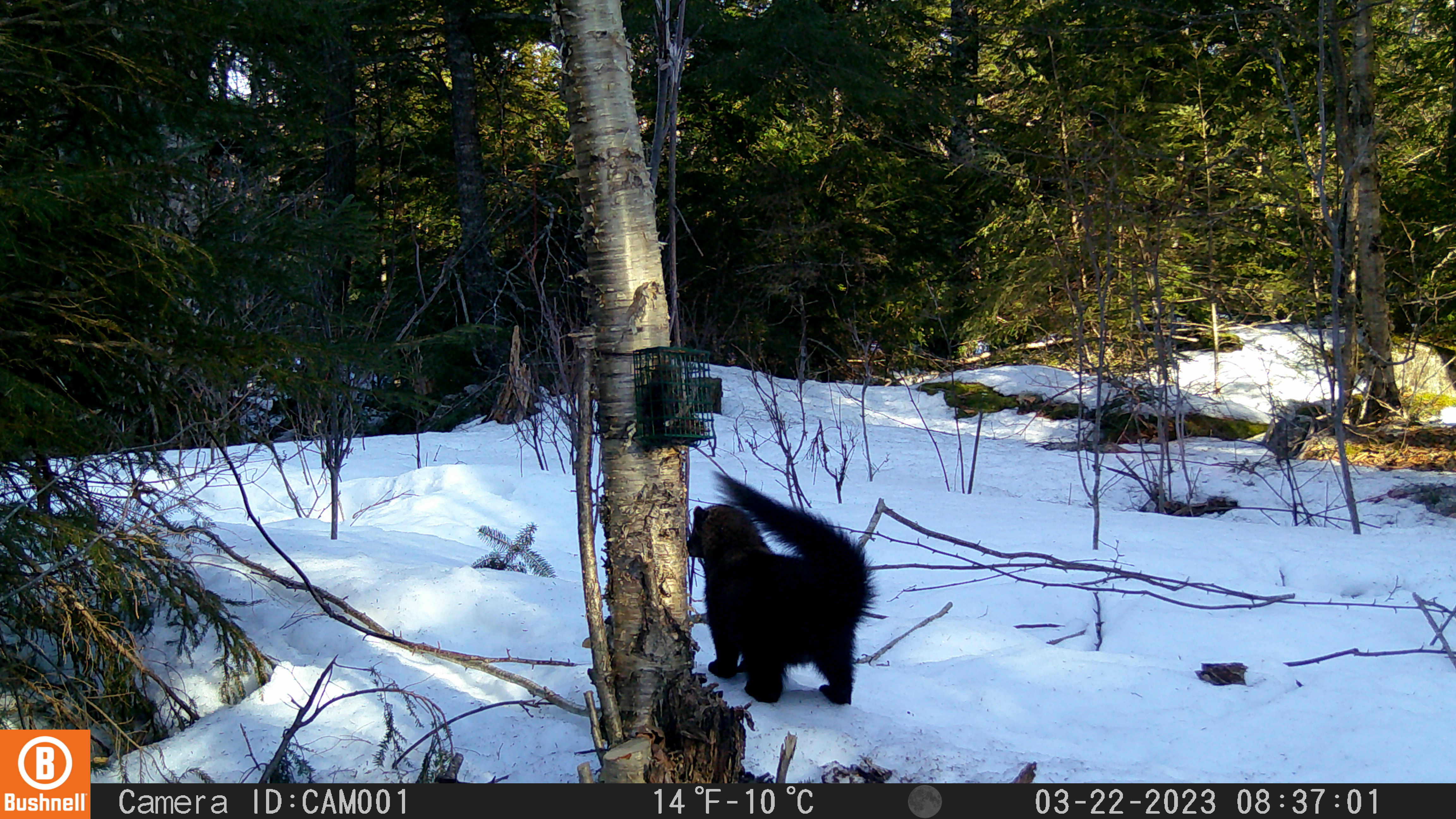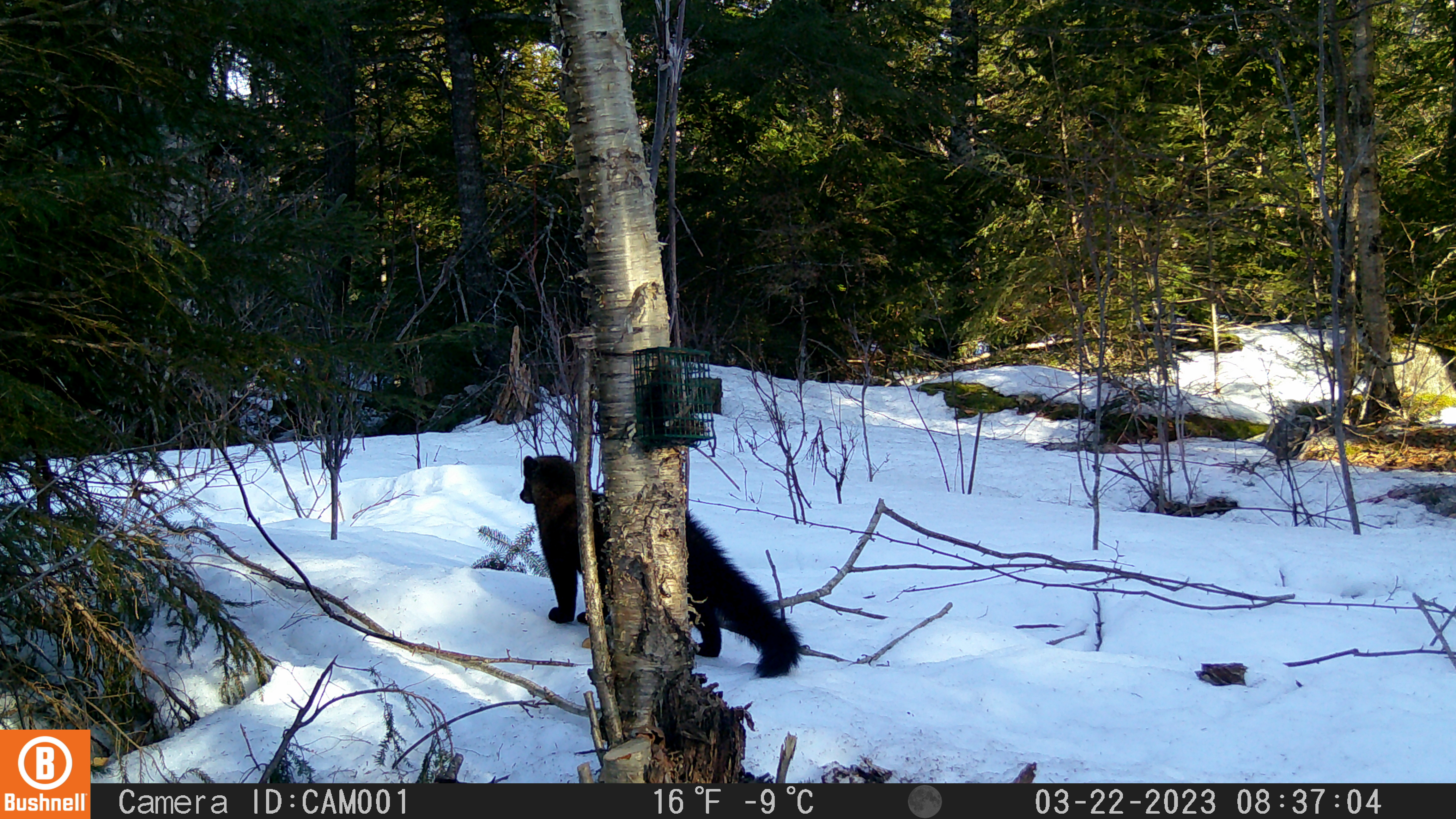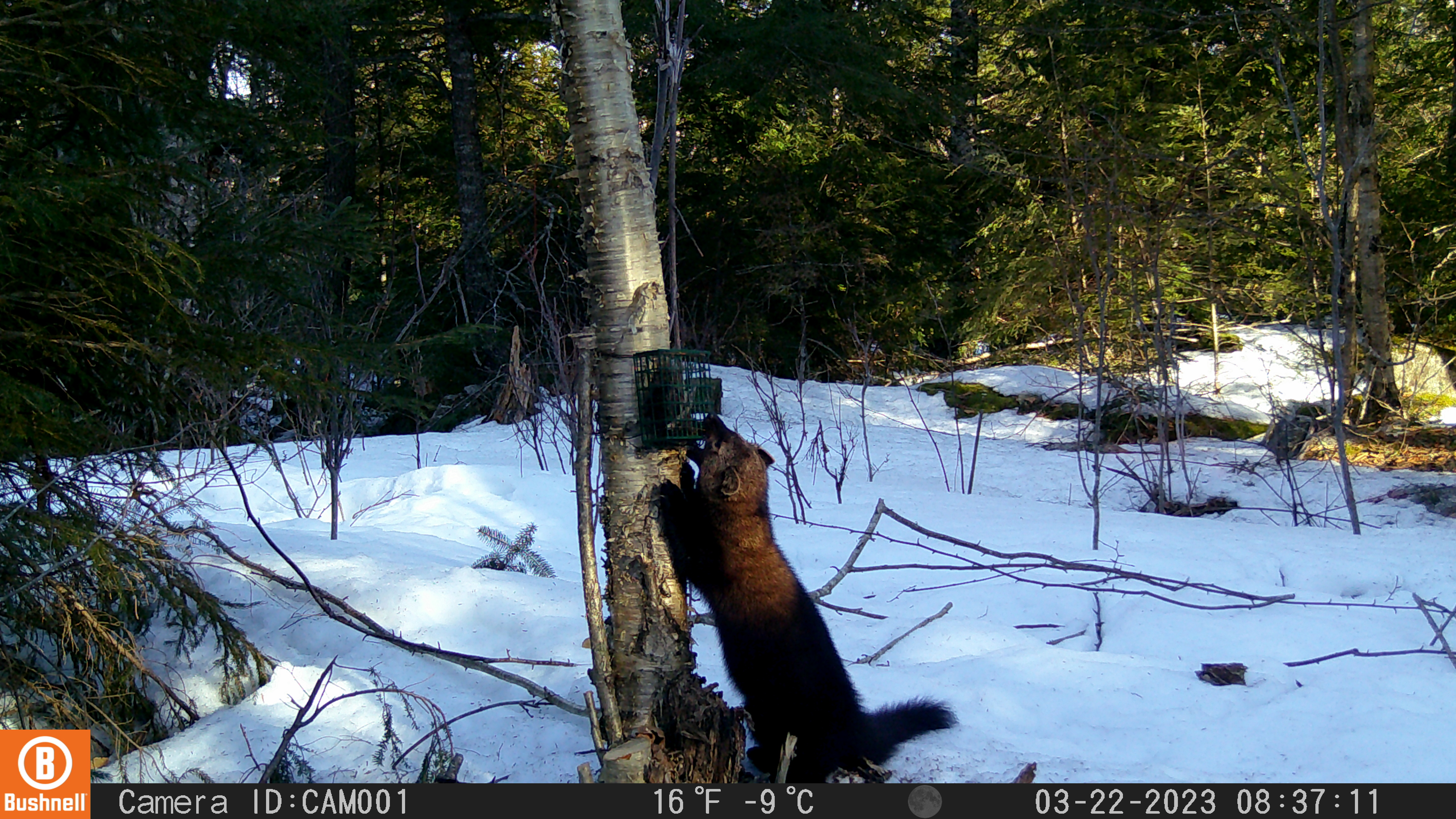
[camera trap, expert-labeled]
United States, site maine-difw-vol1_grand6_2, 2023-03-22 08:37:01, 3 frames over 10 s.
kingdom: Animalia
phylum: Chordata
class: Mammalia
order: Carnivora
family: Mustelidae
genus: Pekania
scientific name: Pekania pennanti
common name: fisher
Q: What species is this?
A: Fisher (Pekania pennanti).